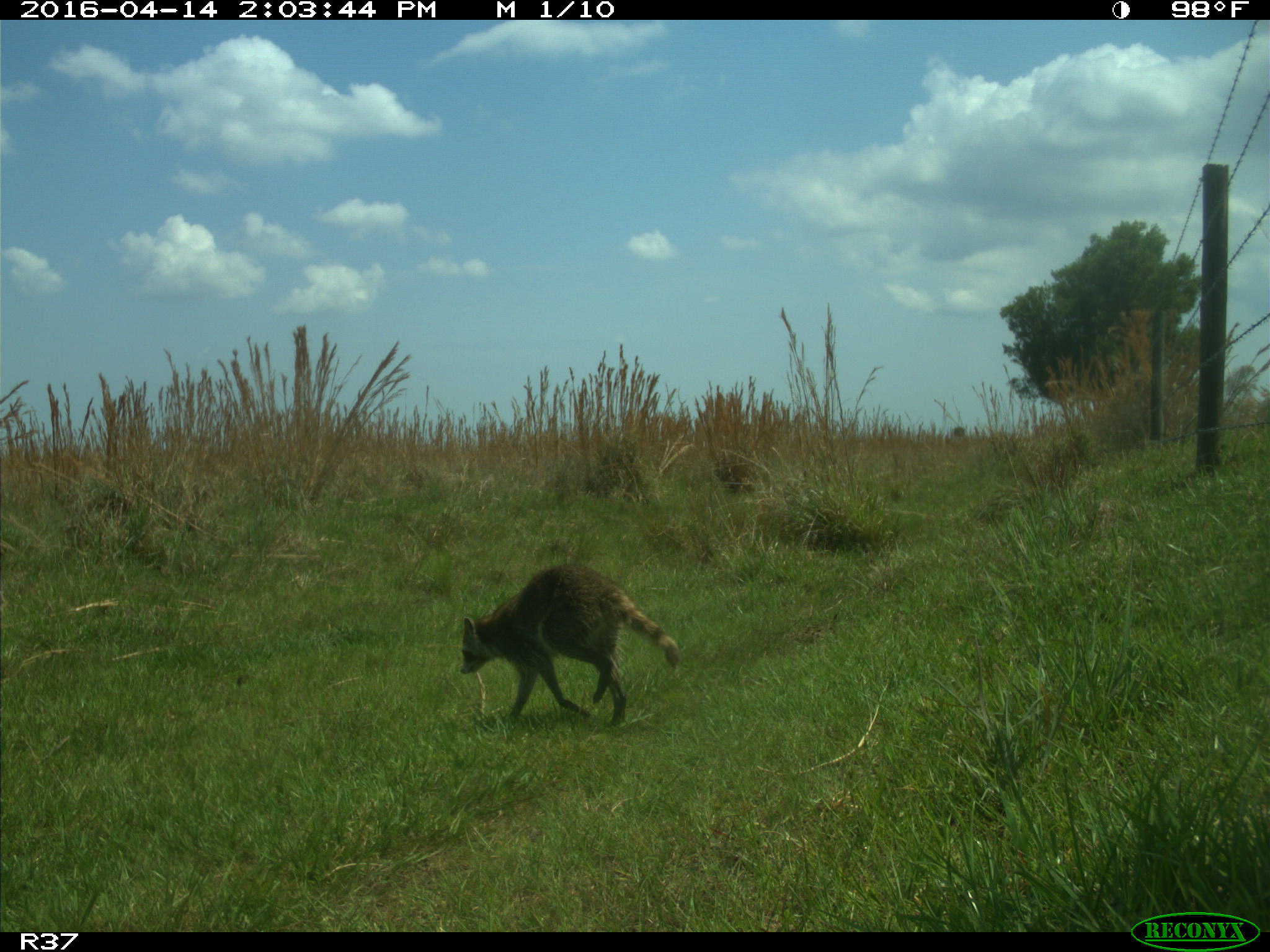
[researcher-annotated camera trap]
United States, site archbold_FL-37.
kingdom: Animalia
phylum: Chordata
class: Mammalia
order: Carnivora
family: Procyonidae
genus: Procyon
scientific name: Procyon lotor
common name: common raccoon